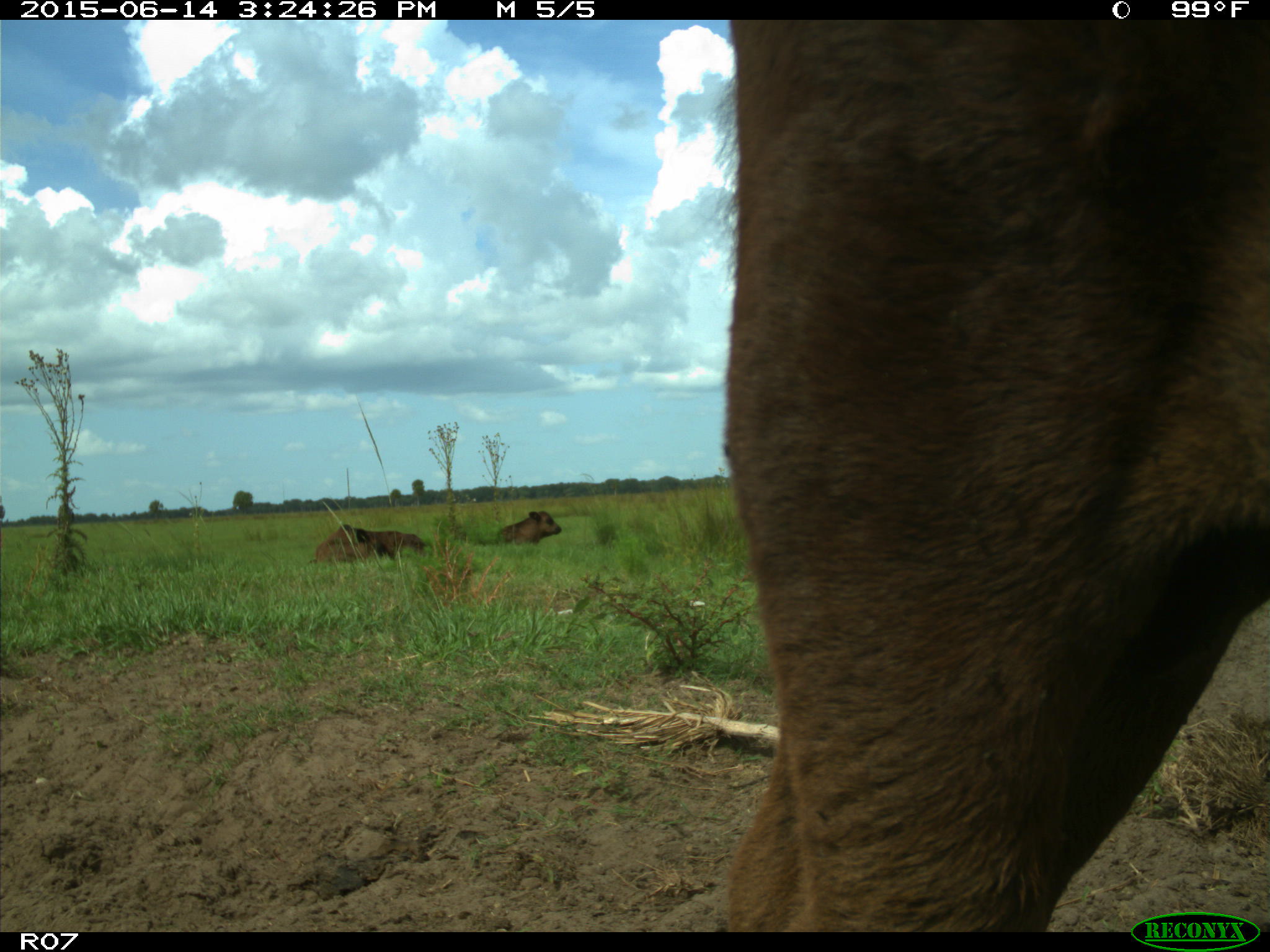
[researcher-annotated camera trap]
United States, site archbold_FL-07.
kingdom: Animalia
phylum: Chordata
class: Mammalia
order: Artiodactyla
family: Bovidae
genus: Bos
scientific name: Bos taurus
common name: domestic cow